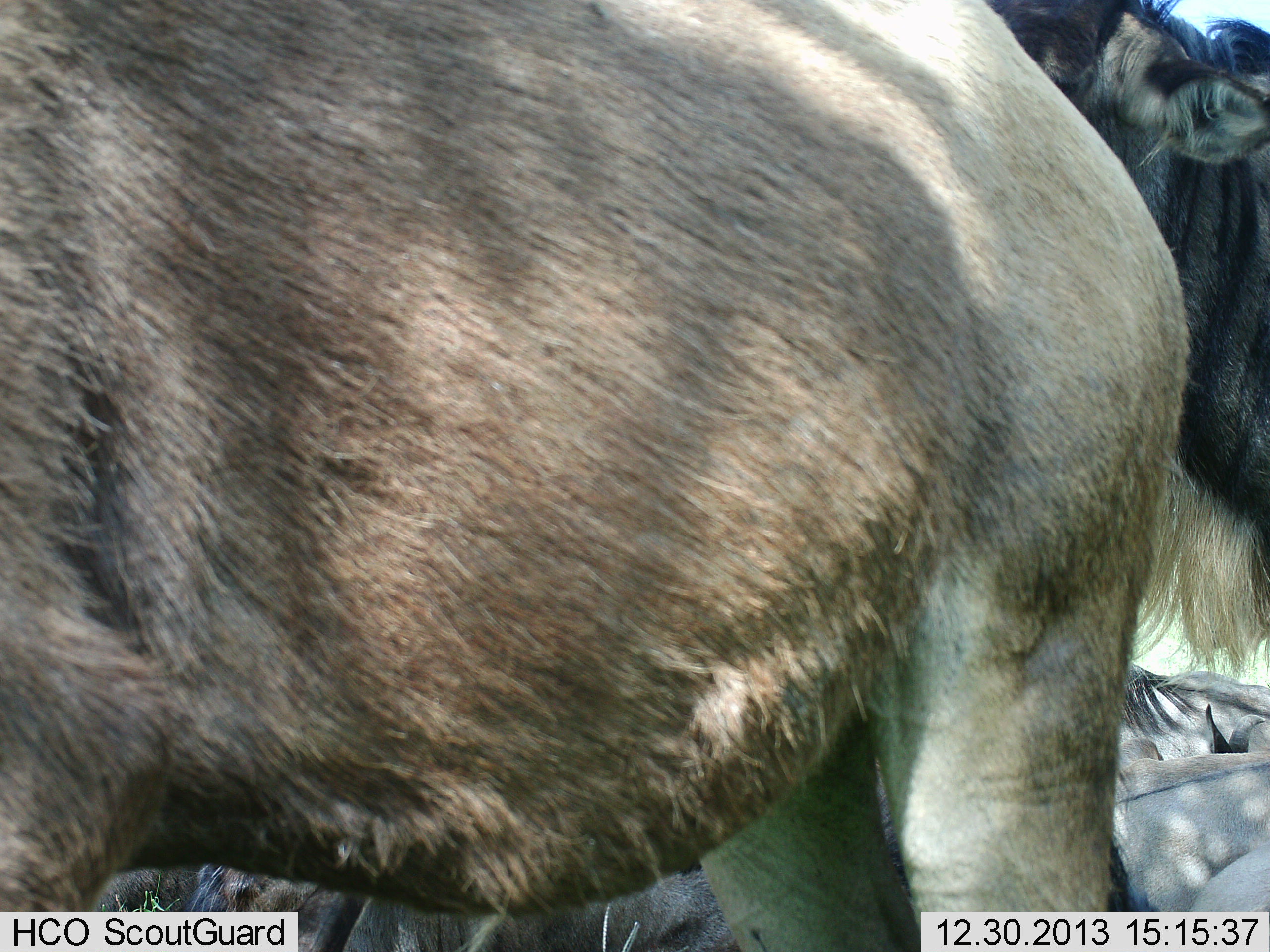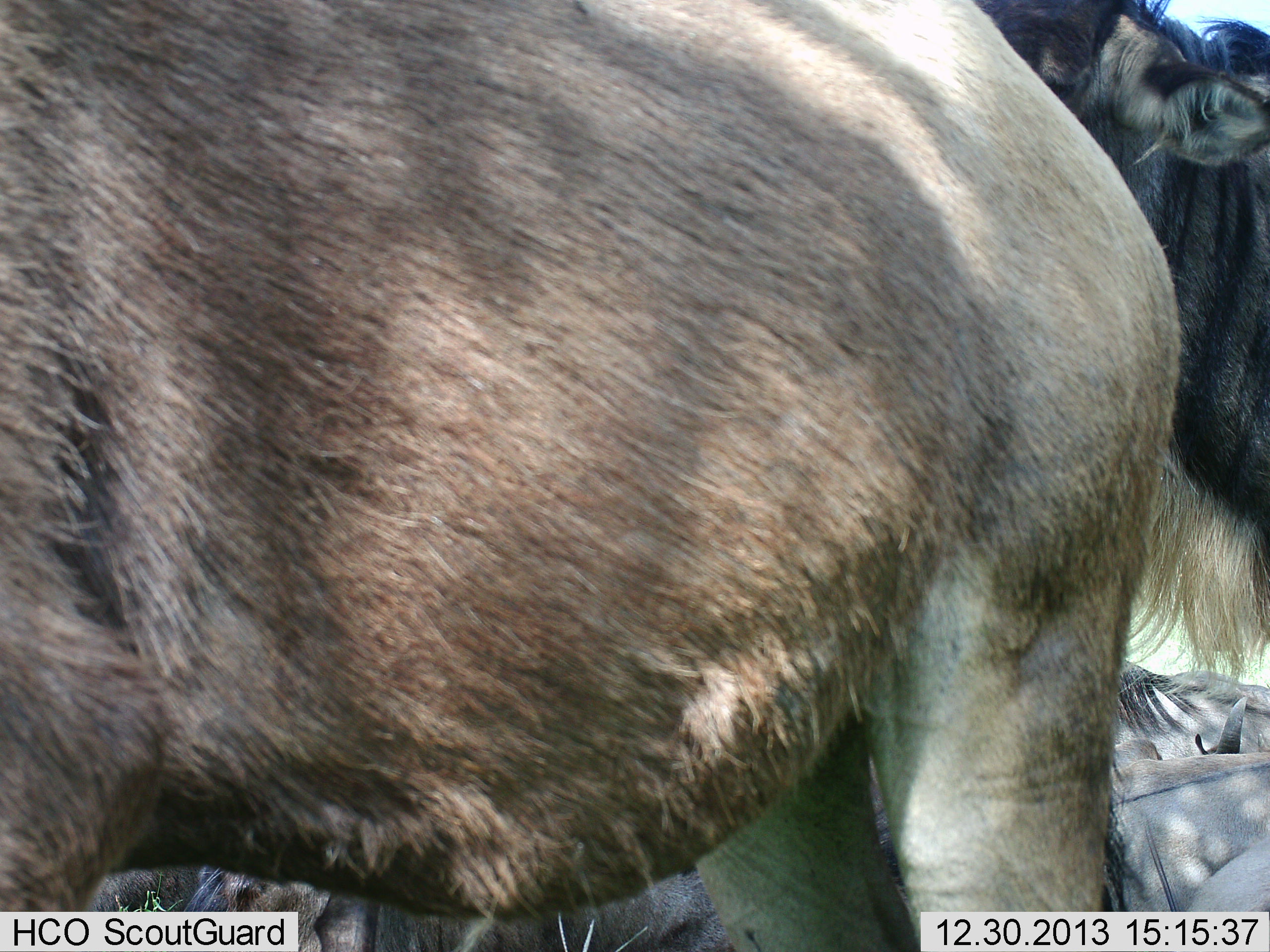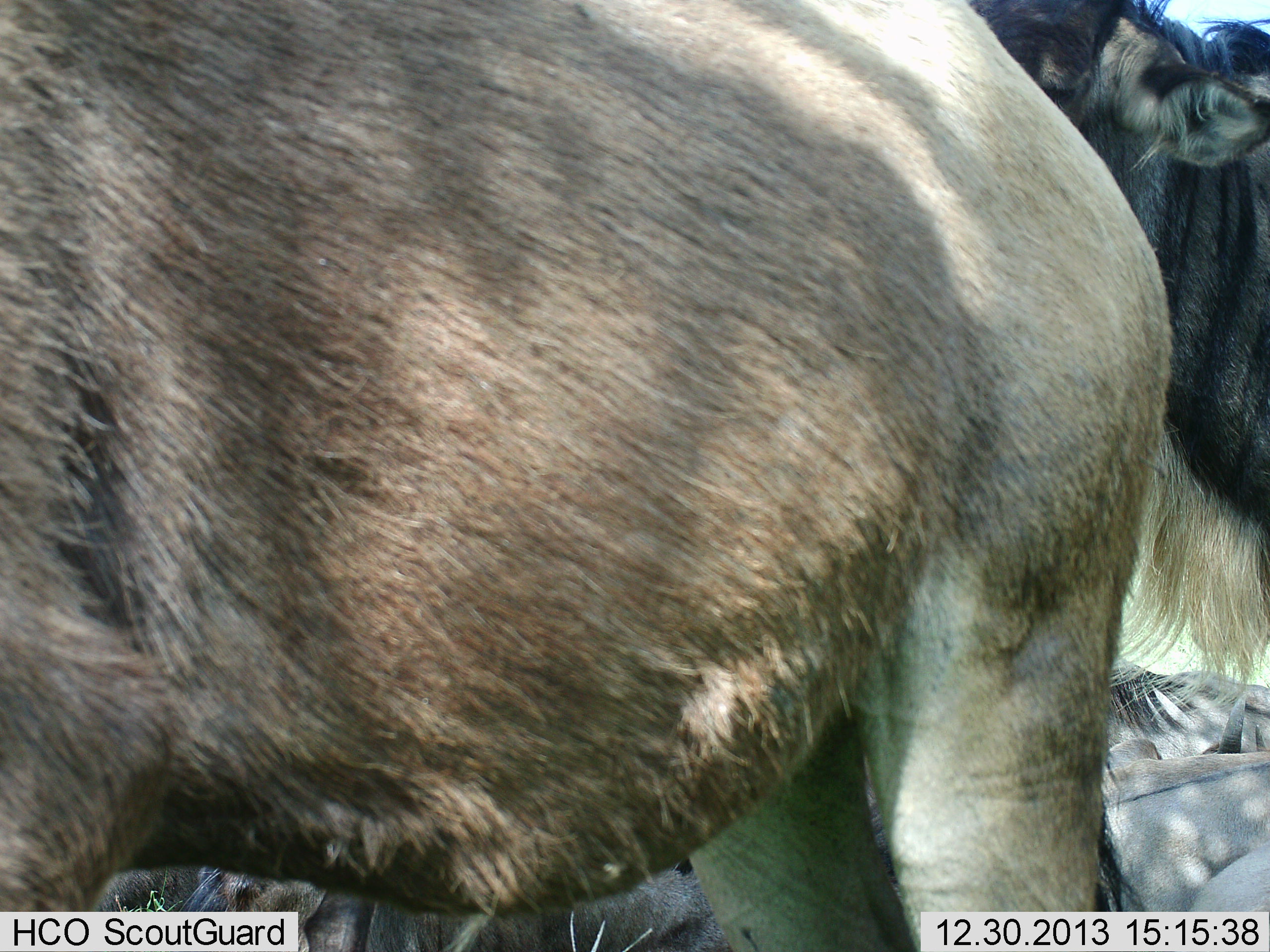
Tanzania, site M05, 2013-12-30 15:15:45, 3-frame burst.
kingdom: Animalia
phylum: Chordata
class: Mammalia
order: Artiodactyla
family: Bovidae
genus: Connochaetes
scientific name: Connochaetes taurinus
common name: blue wildebeest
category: wildebeest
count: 4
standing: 90%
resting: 50%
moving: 0%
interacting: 0%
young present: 20%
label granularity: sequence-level